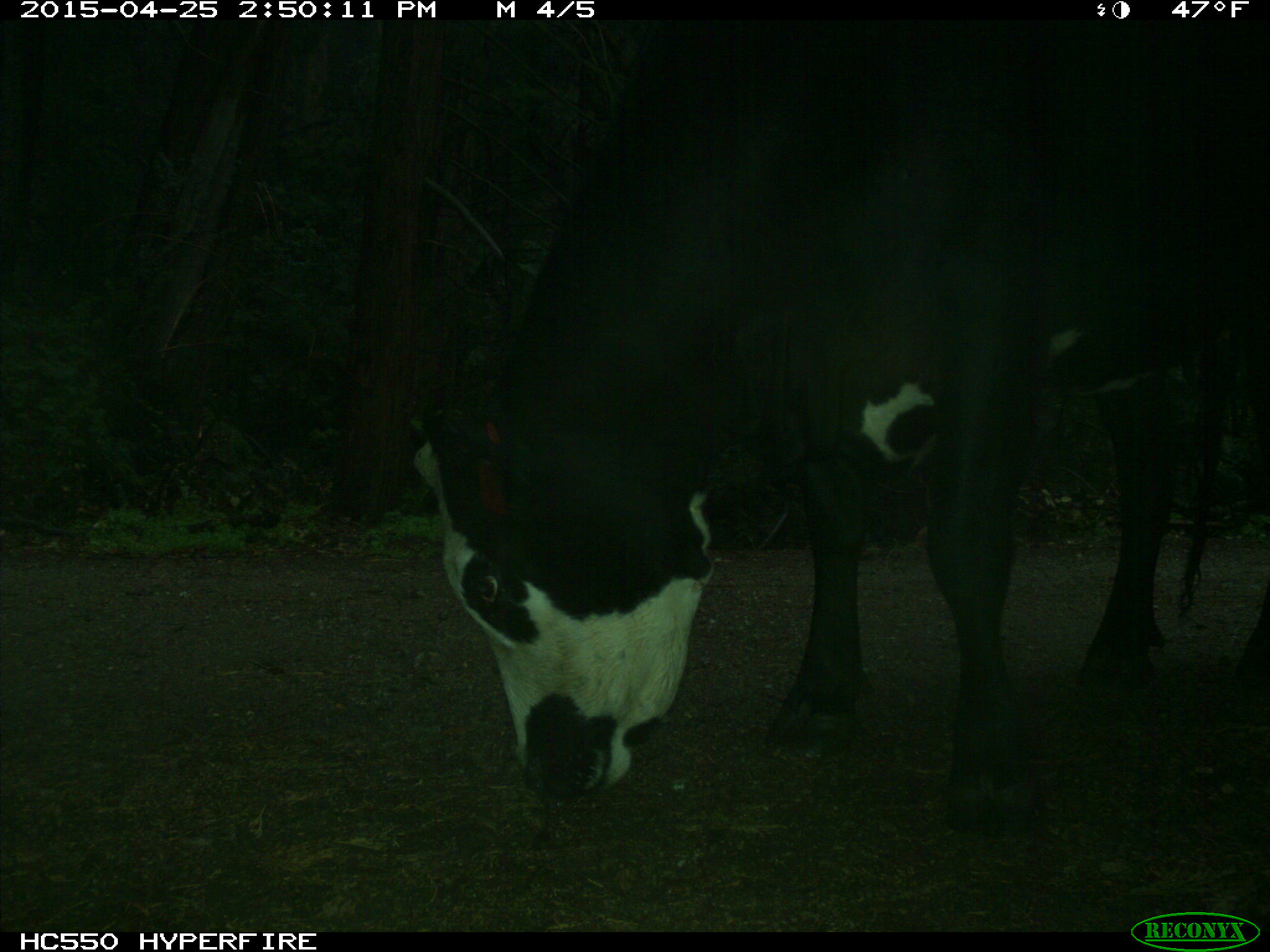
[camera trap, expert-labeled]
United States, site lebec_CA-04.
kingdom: Animalia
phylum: Chordata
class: Mammalia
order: Artiodactyla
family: Bovidae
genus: Bos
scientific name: Bos taurus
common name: domestic cow